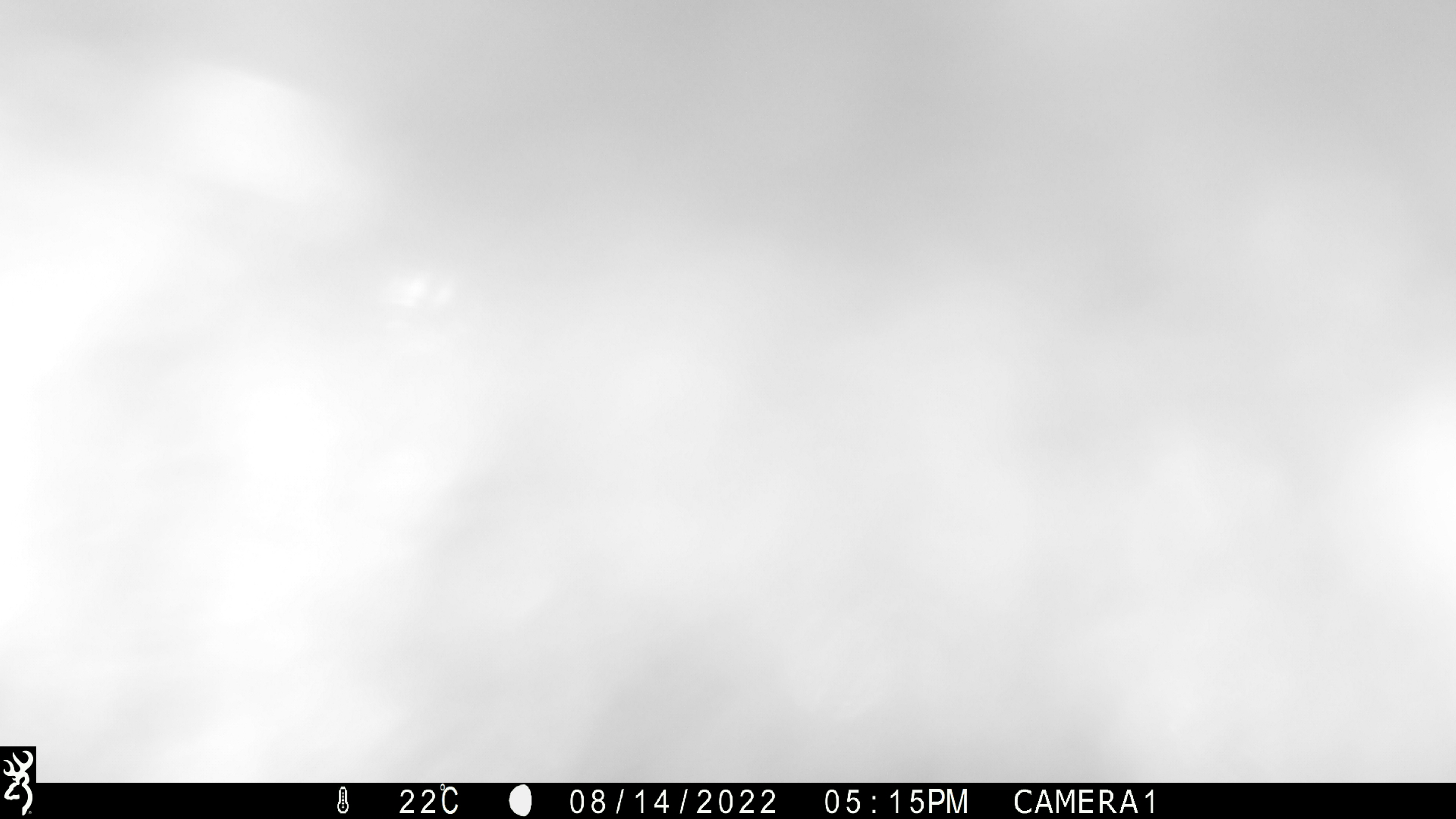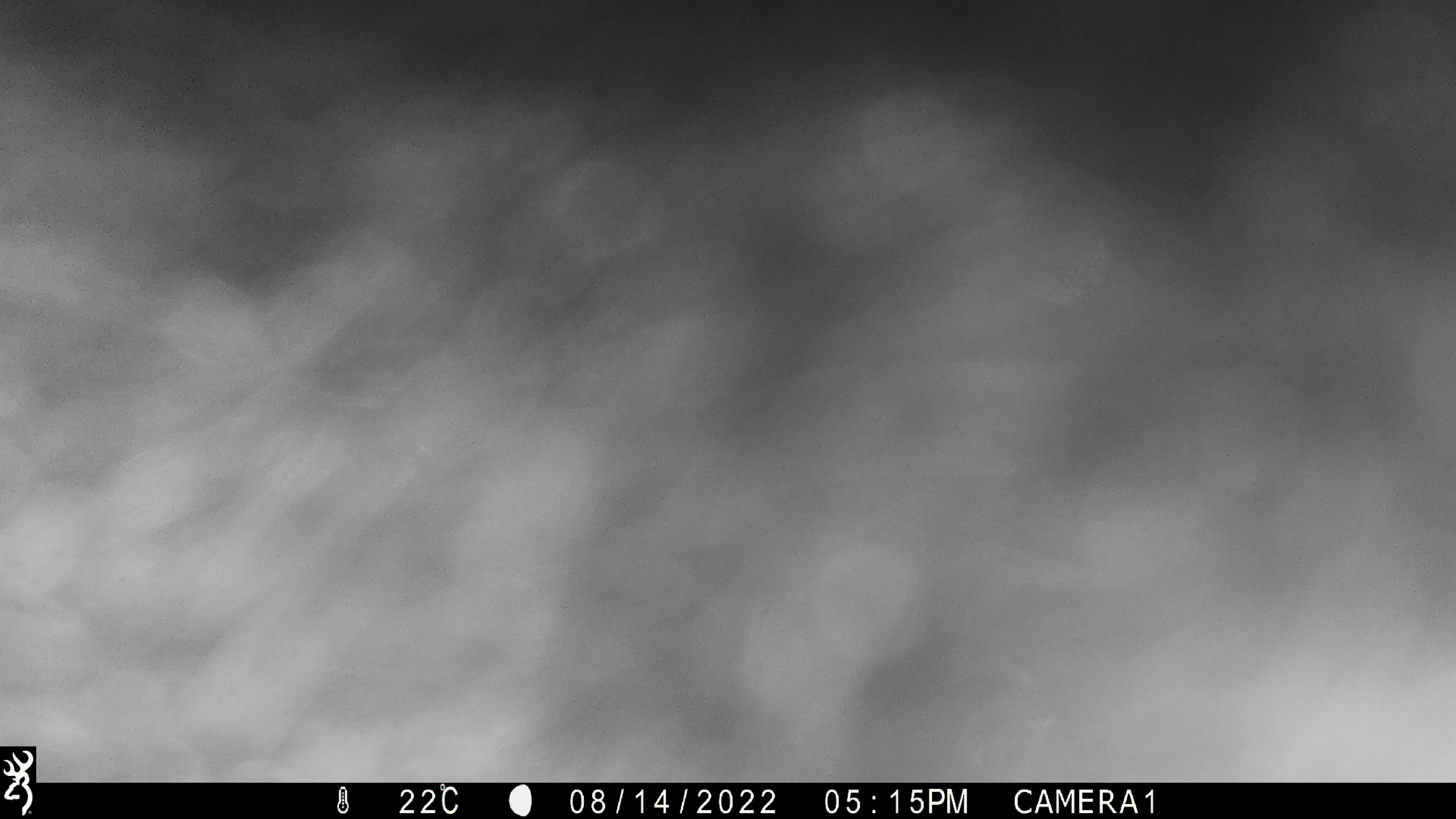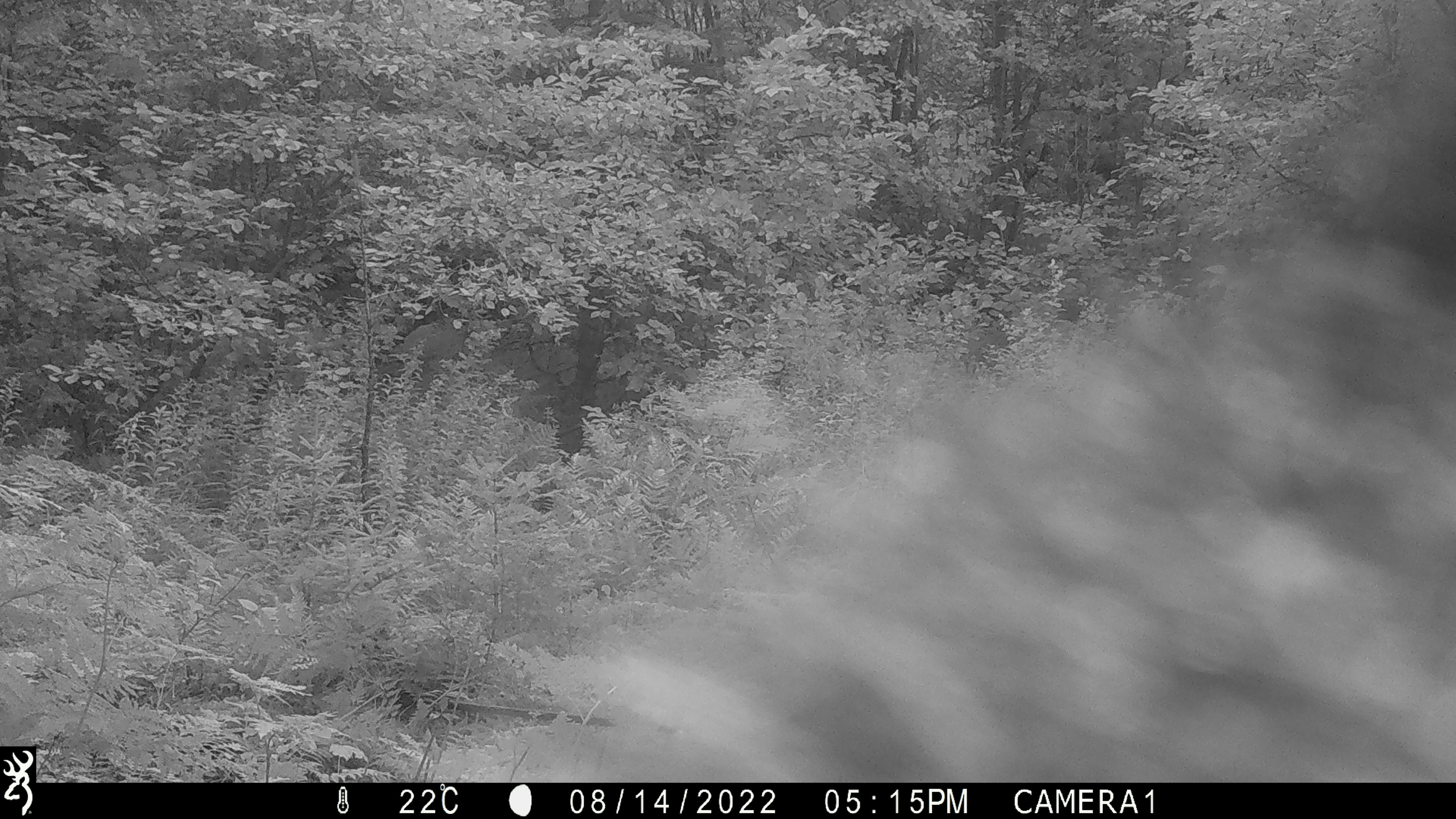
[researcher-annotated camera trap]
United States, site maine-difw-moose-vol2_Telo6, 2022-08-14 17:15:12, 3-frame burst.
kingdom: Animalia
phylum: Chordata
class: Mammalia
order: Carnivora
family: Ursidae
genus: Ursus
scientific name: Ursus americanus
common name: black bear